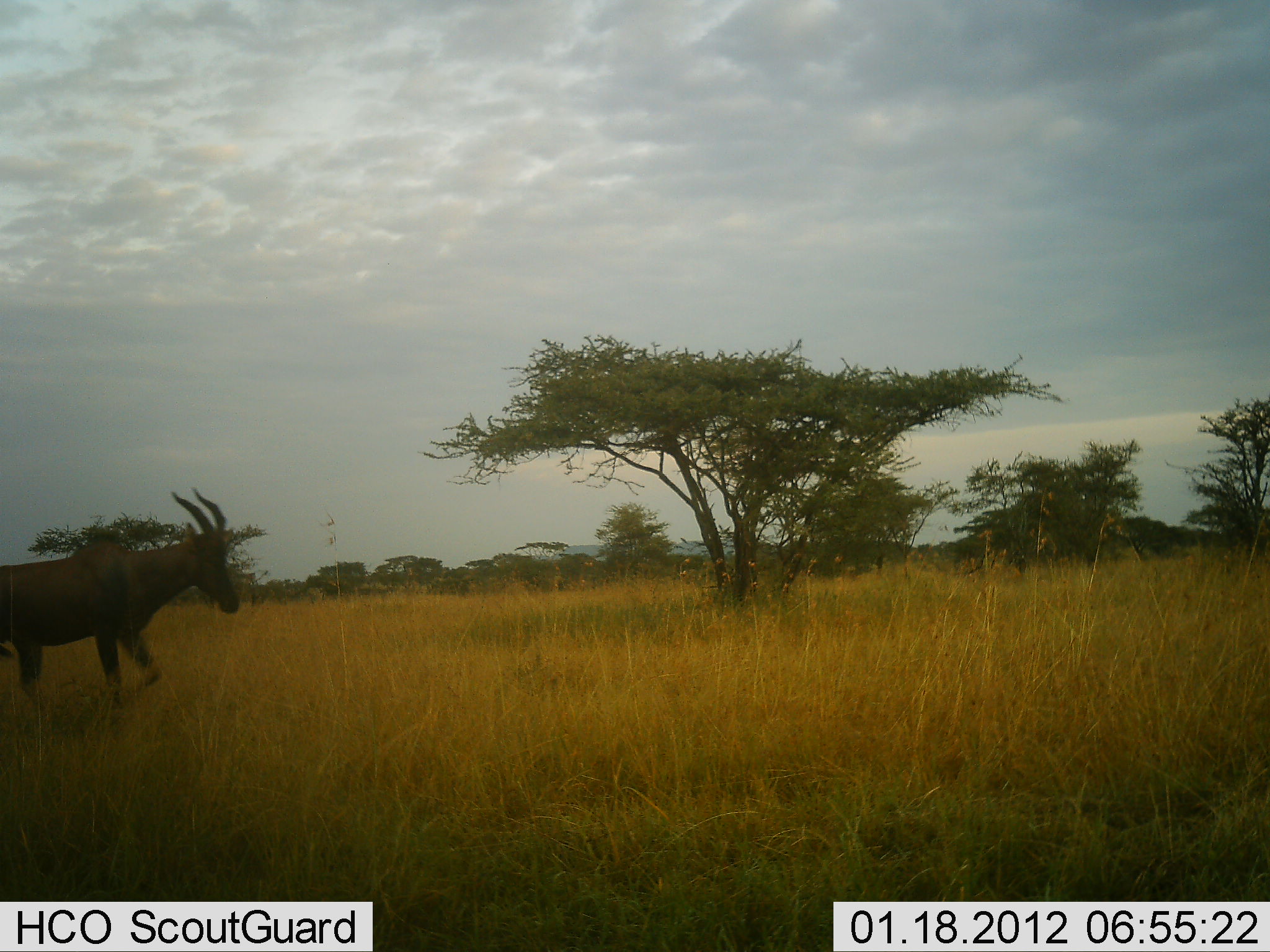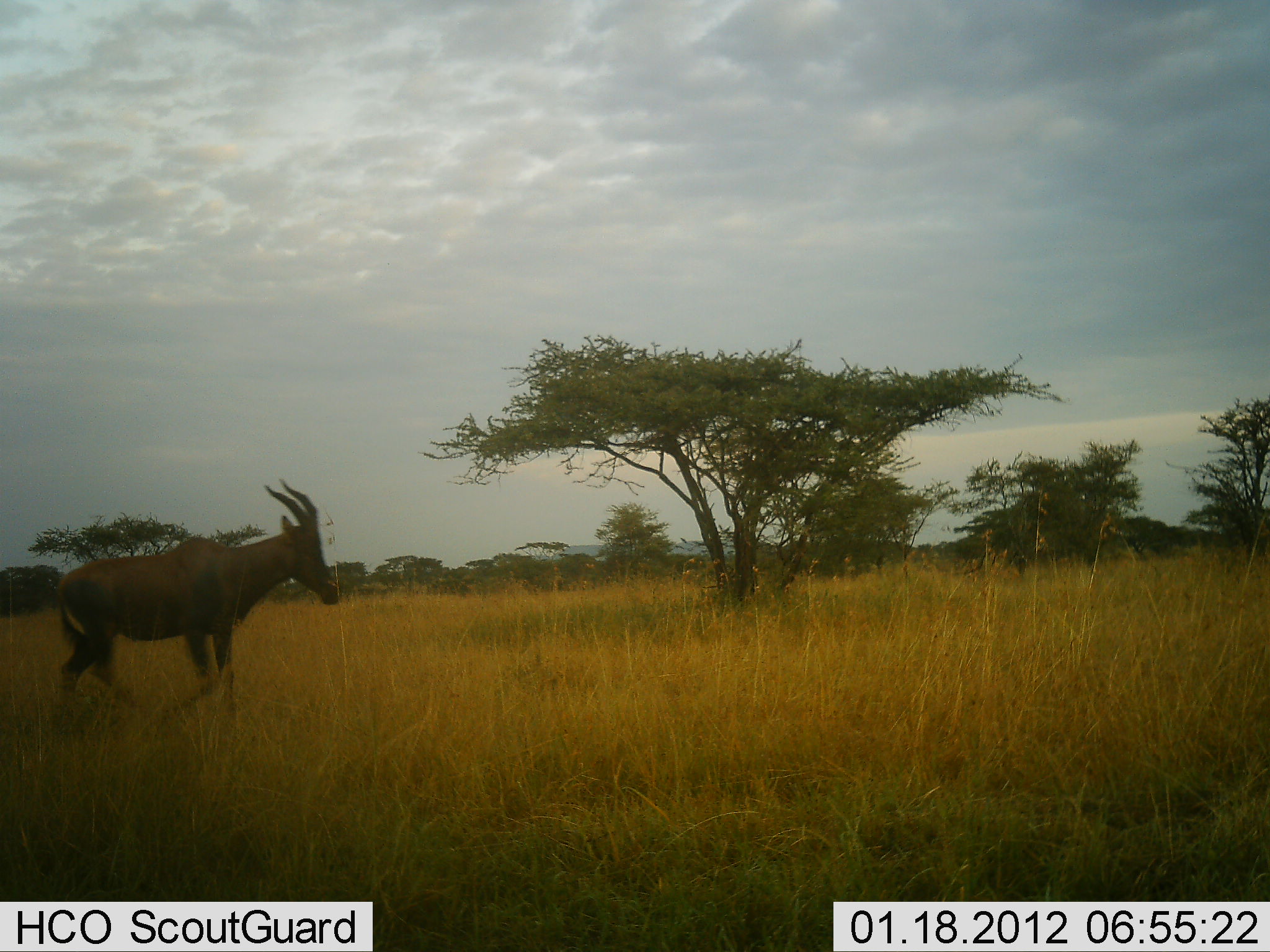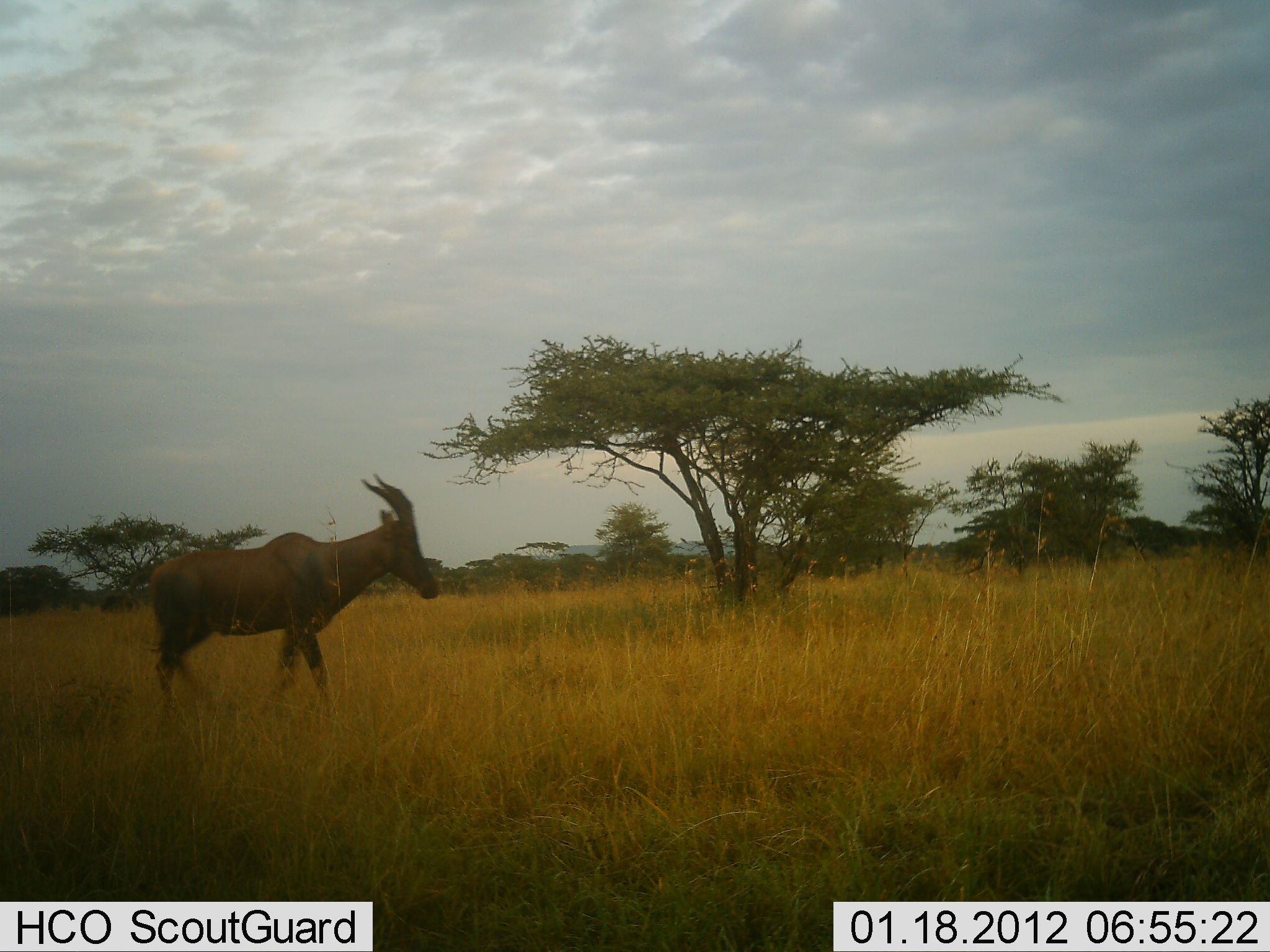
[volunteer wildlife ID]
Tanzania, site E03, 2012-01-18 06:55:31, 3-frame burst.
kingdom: Animalia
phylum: Chordata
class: Mammalia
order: Artiodactyla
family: Bovidae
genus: Damaliscus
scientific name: Damaliscus lunatus jimela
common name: topi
Topi (Damaliscus lunatus jimela), count 1. Behavior (volunteer vote fractions): standing 0%, resting 0%, moving 100%, interacting 0%. Young present (vote fraction): 0%. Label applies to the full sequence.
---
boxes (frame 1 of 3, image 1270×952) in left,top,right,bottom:
animal: 0,487,240,706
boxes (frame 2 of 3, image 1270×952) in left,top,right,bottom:
animal: 56,477,339,702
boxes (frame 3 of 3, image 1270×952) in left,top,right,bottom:
animal: 150,472,439,693